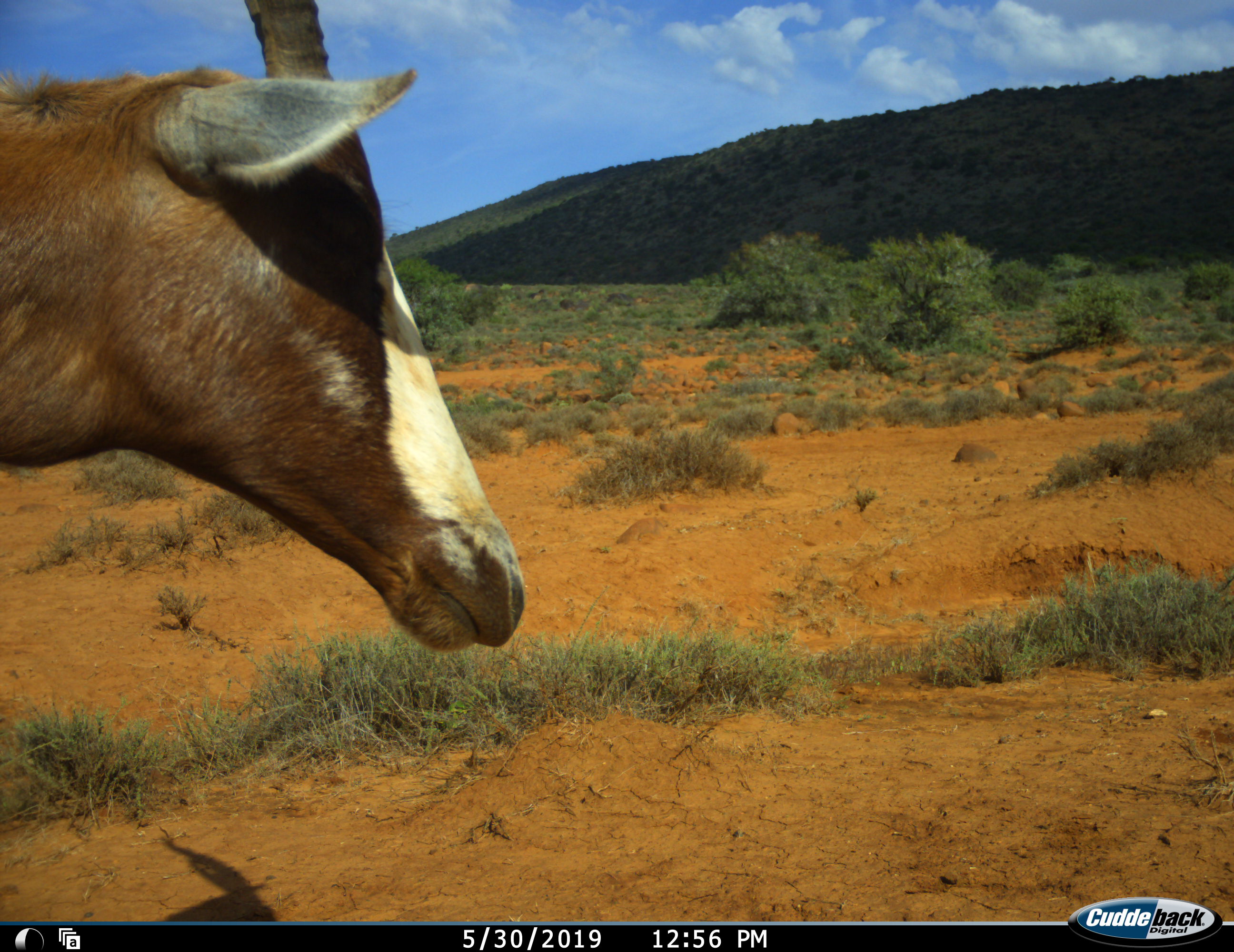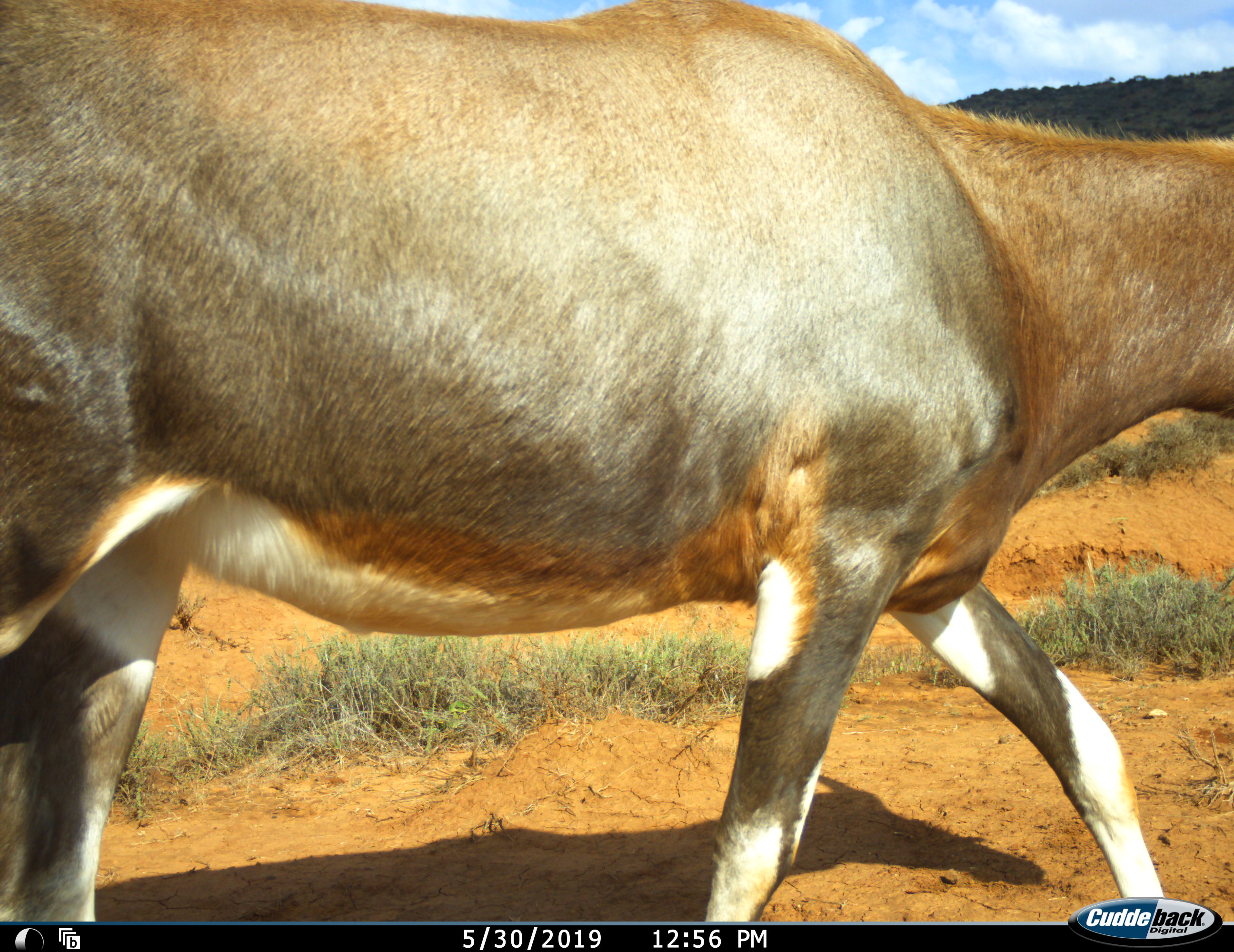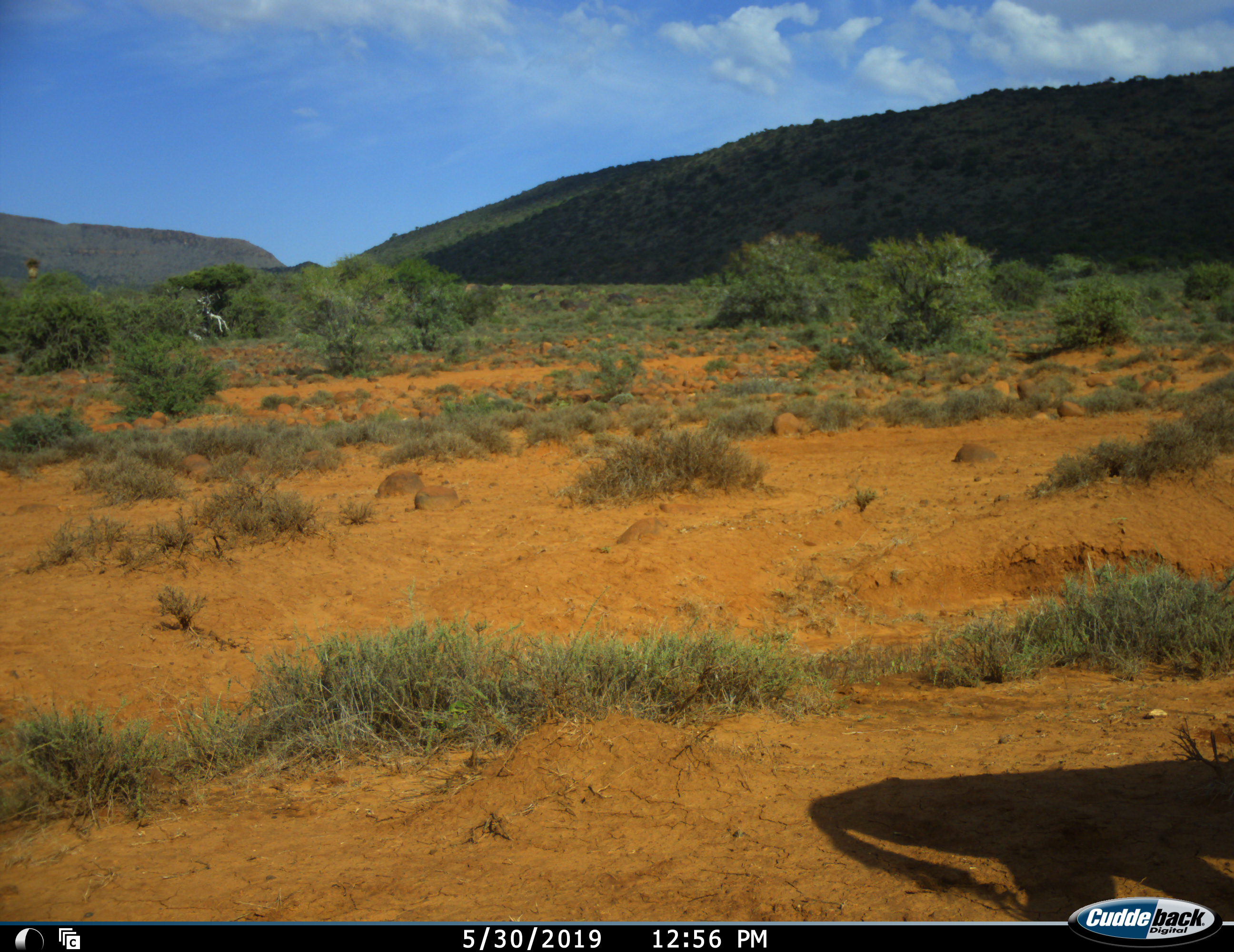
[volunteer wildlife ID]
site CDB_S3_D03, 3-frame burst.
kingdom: Animalia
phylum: Chordata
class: Mammalia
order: Artiodactyla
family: Bovidae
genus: Damaliscus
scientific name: Damaliscus pygargus phillipsi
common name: blesbok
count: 1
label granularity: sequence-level